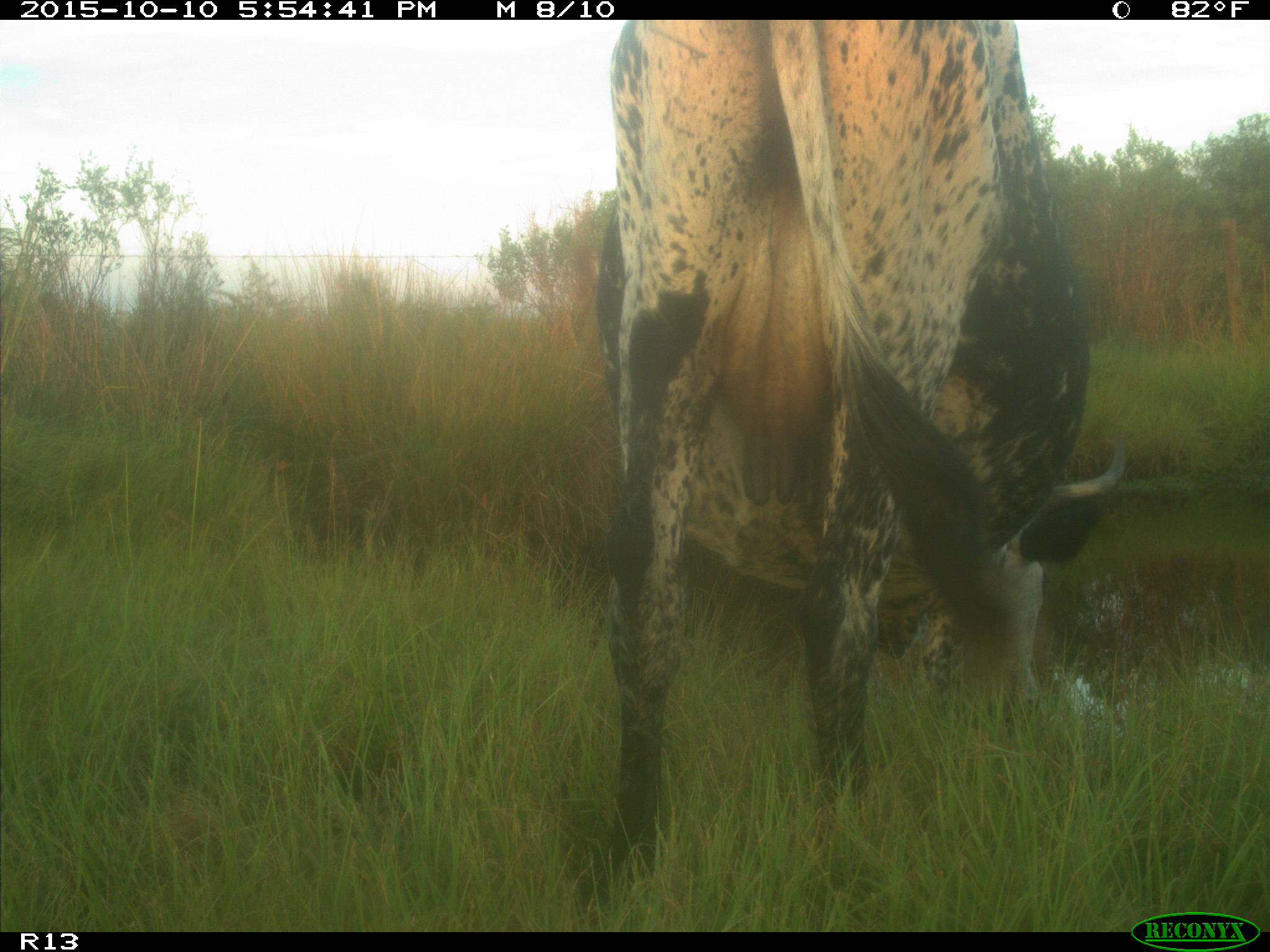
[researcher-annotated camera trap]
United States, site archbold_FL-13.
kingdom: Animalia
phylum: Chordata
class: Mammalia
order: Artiodactyla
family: Bovidae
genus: Bos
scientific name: Bos taurus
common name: domestic cow